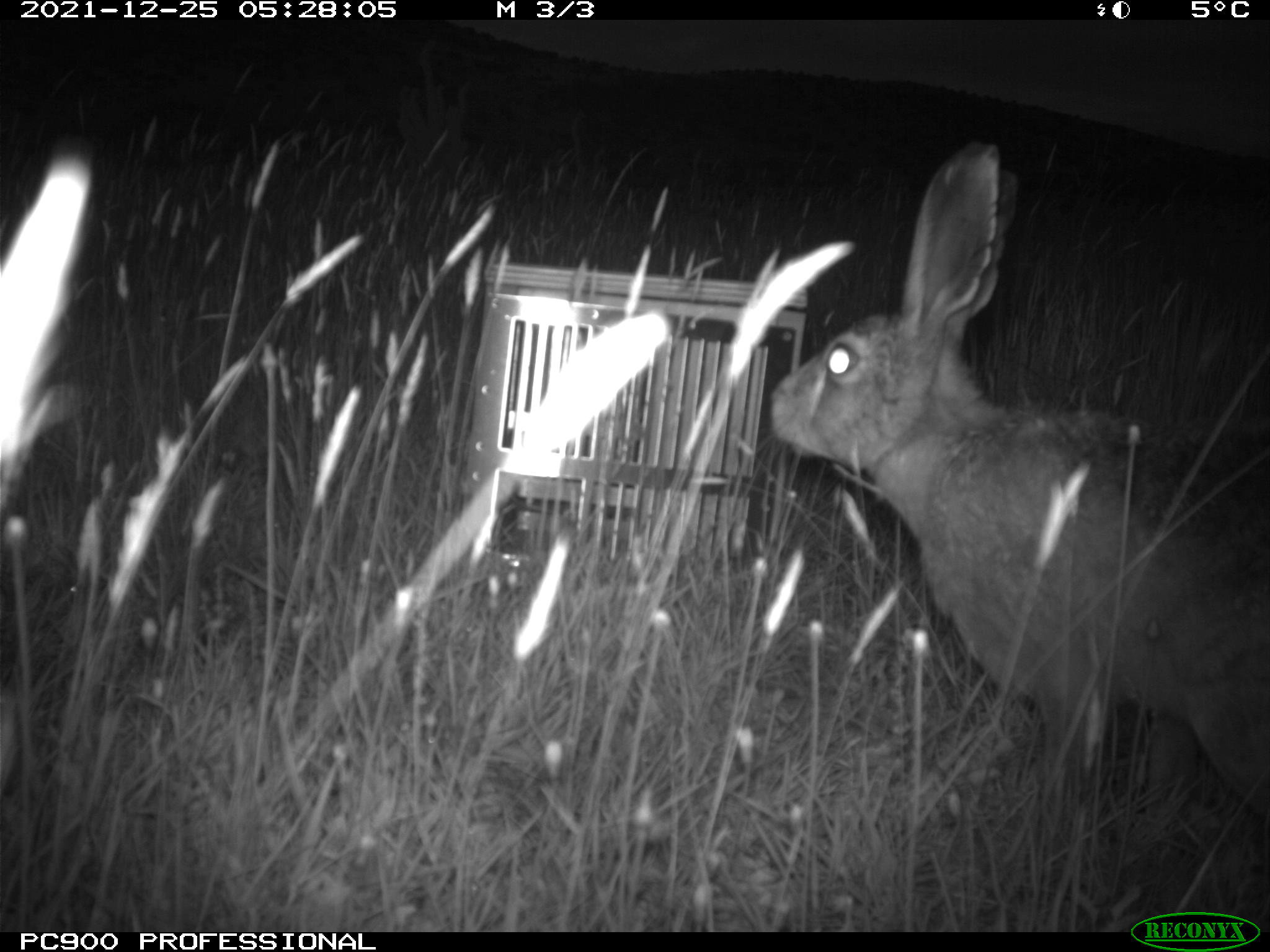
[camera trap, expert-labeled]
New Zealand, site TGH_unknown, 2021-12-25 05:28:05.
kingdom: Animalia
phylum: Chordata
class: Mammalia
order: Lagomorpha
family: Leporidae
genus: Lepus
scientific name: Lepus europaeus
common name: brown hare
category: hare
Hare (brown hare) (Lepus europaeus).